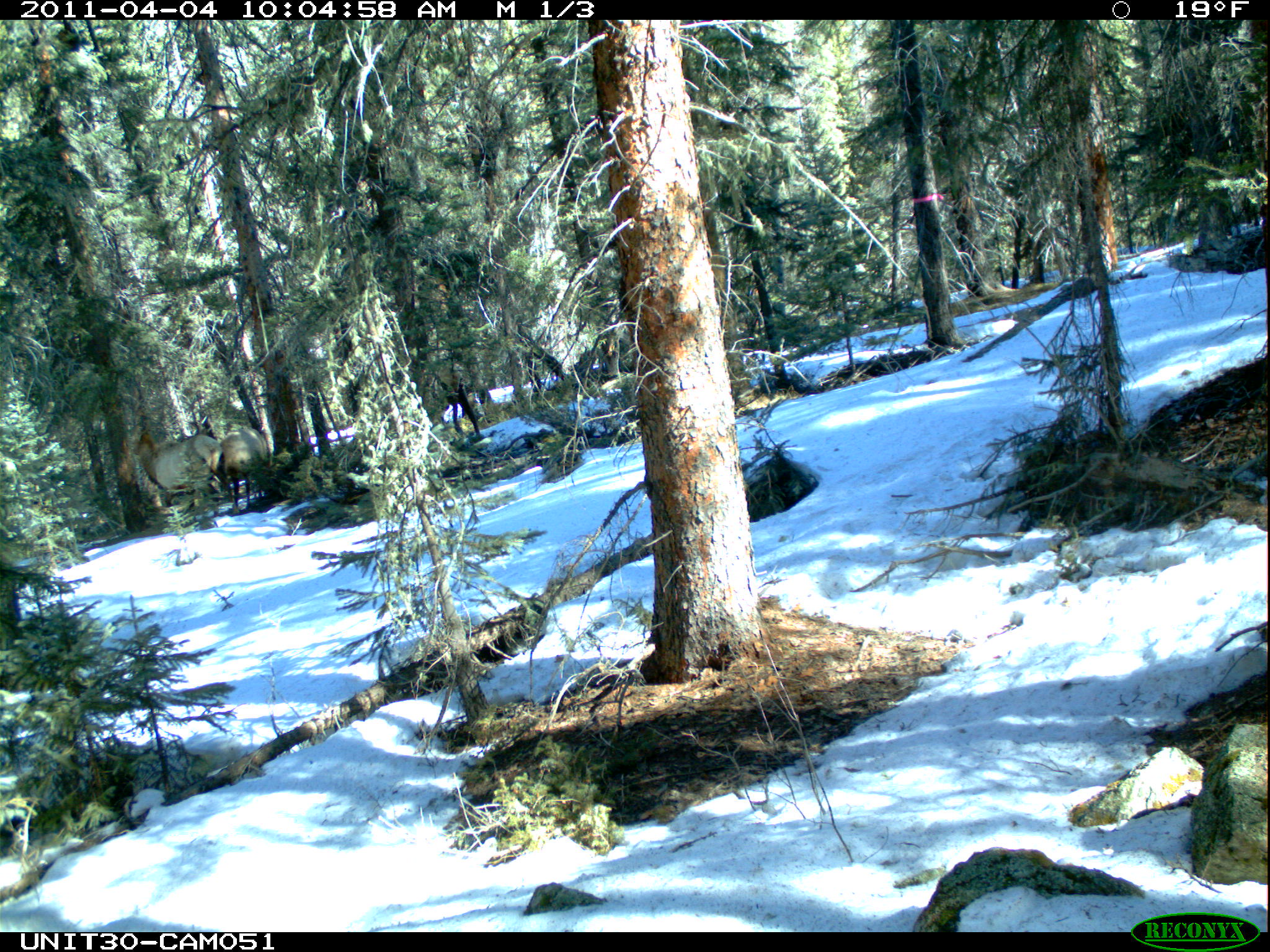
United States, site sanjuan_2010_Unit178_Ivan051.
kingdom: Animalia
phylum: Chordata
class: Mammalia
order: Artiodactyla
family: Cervidae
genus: Cervus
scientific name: Cervus elaphus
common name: red deer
Cervus elaphus (red deer).